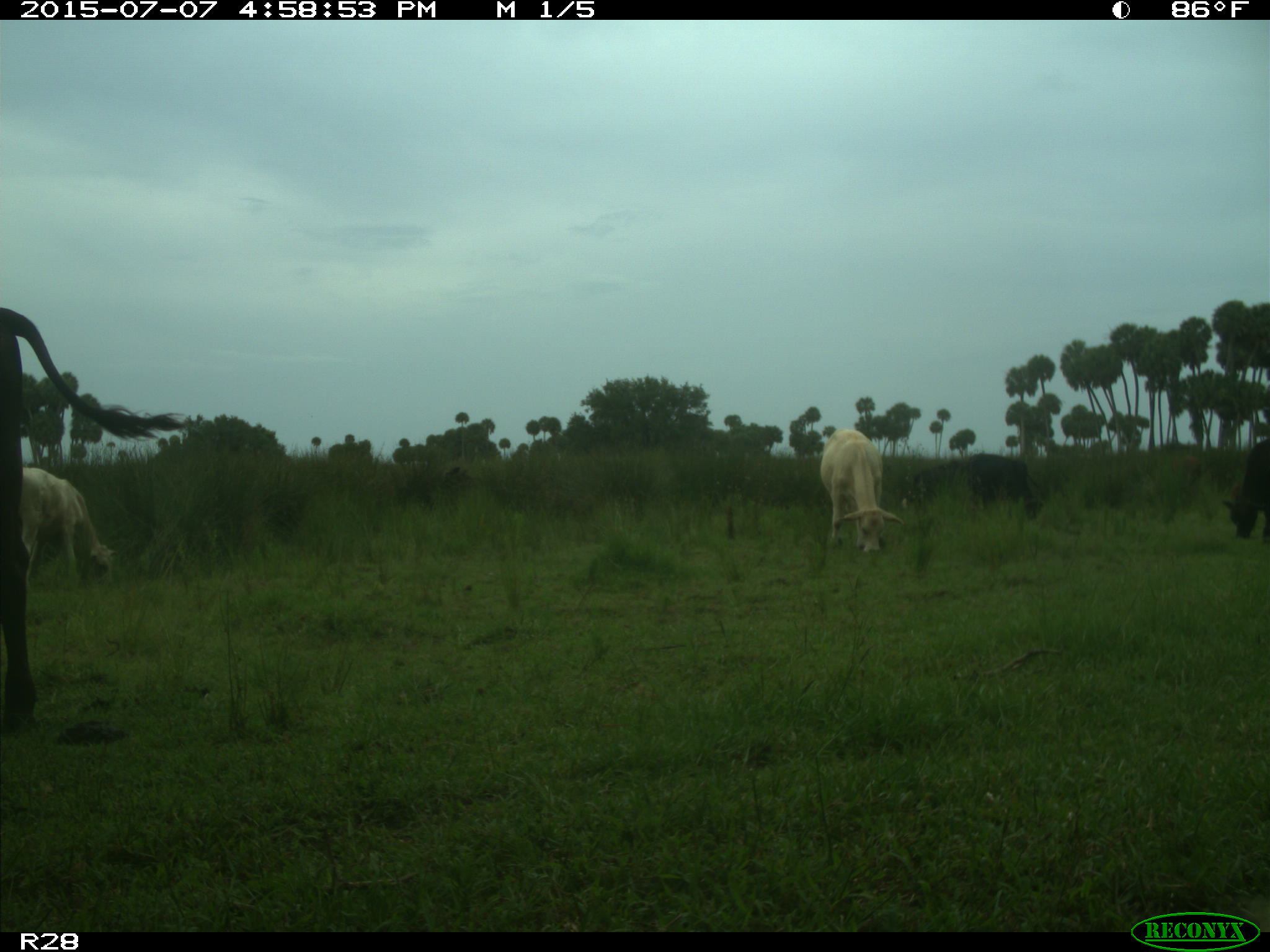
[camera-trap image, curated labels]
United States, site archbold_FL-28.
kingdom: Animalia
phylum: Chordata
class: Mammalia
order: Artiodactyla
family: Bovidae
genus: Bos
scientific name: Bos taurus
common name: domestic cow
Bos taurus (domestic cow).